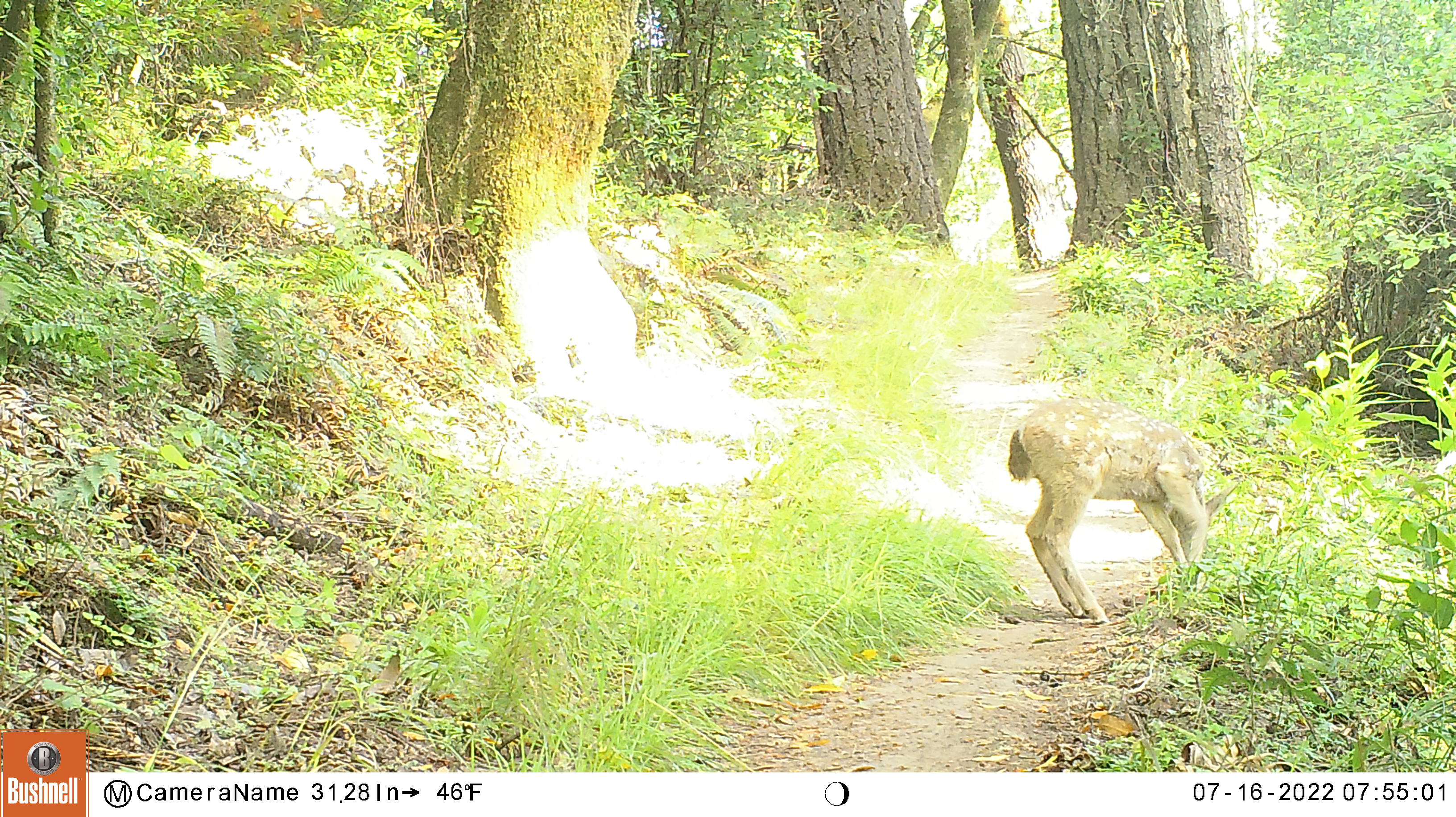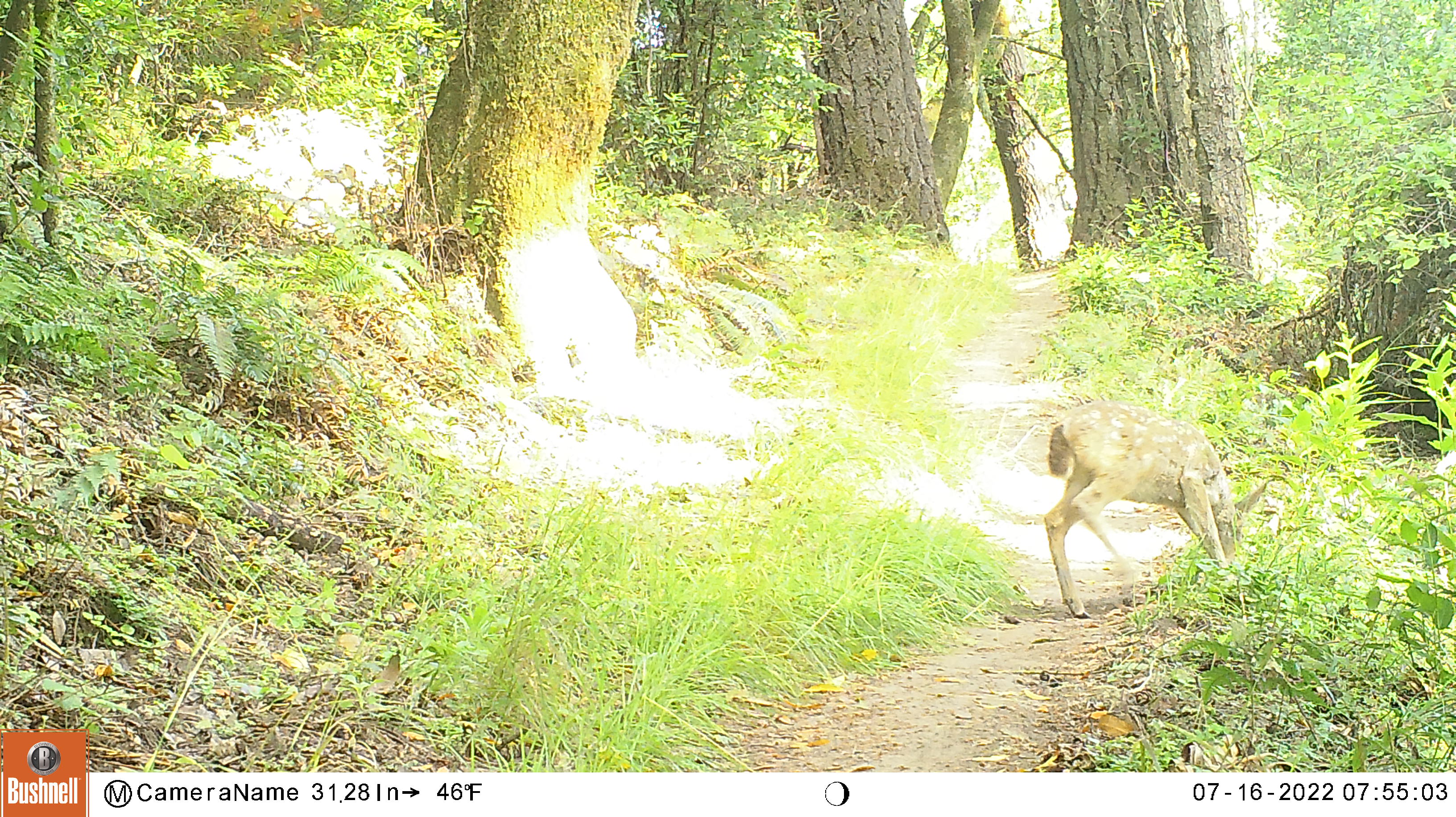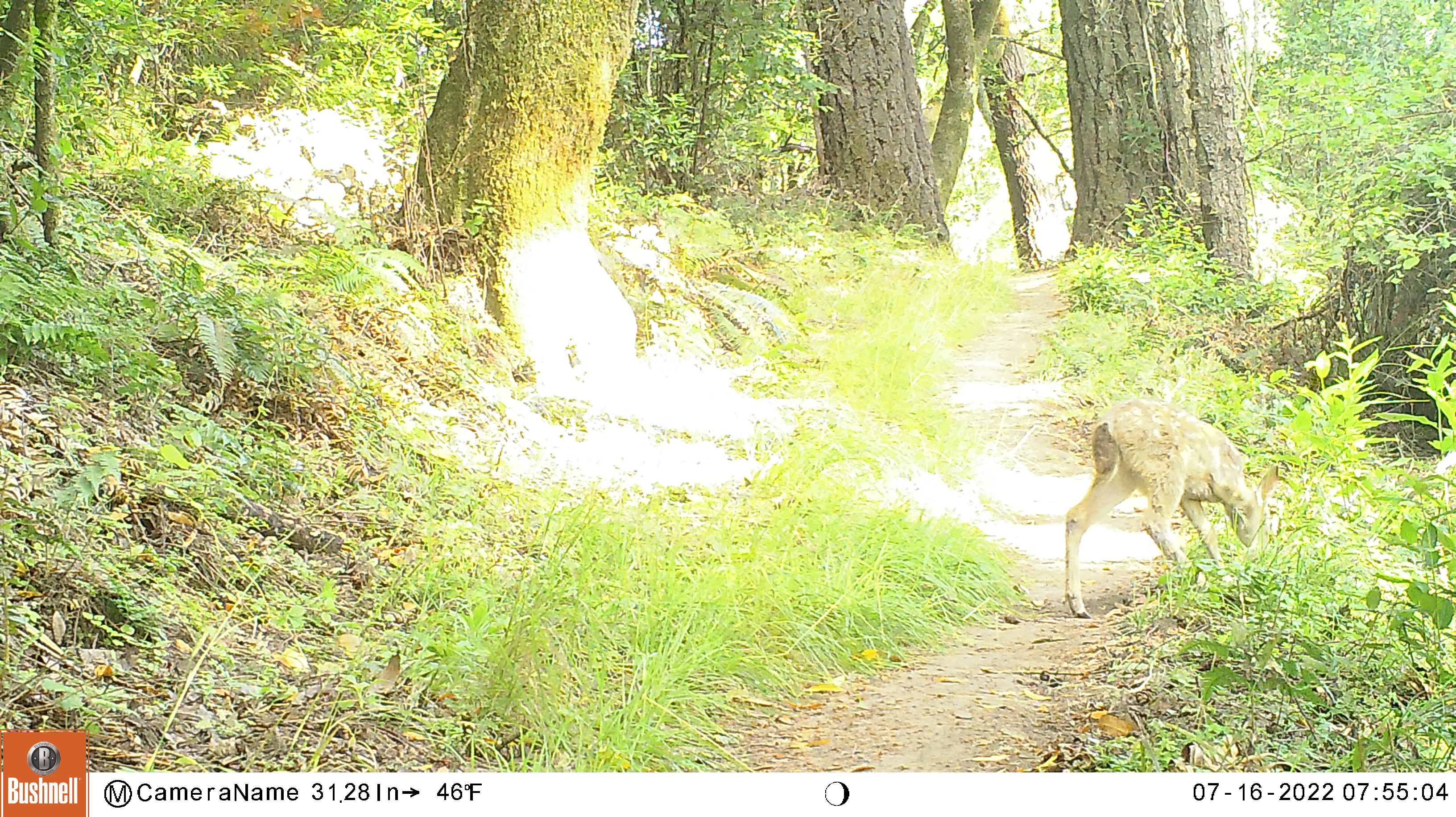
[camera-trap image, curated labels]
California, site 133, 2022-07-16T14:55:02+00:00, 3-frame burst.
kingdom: Animalia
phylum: Chordata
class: Mammalia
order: Artiodactyla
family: Cervidae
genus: Odocoileus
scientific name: Odocoileus hemionus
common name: mule deer